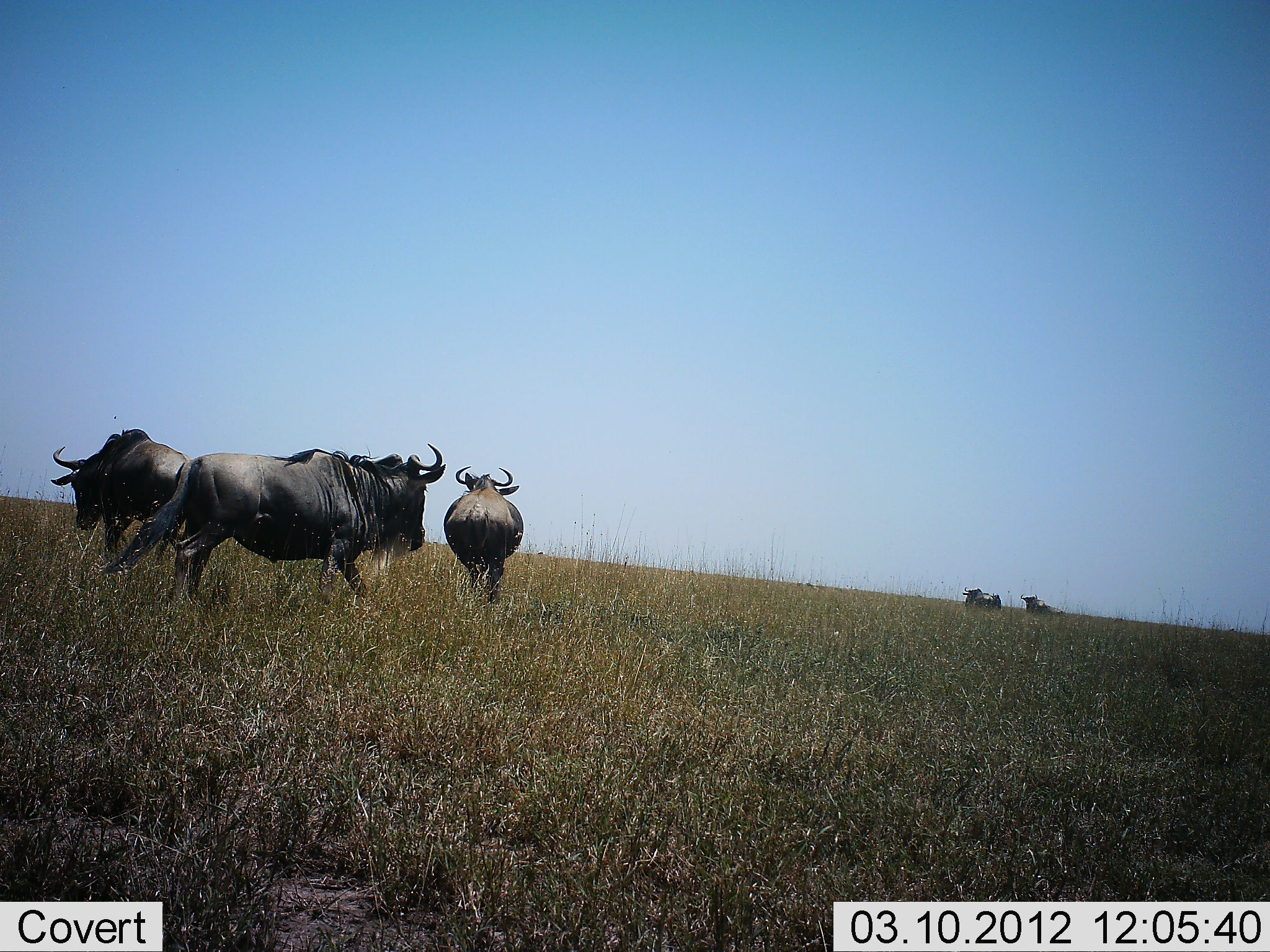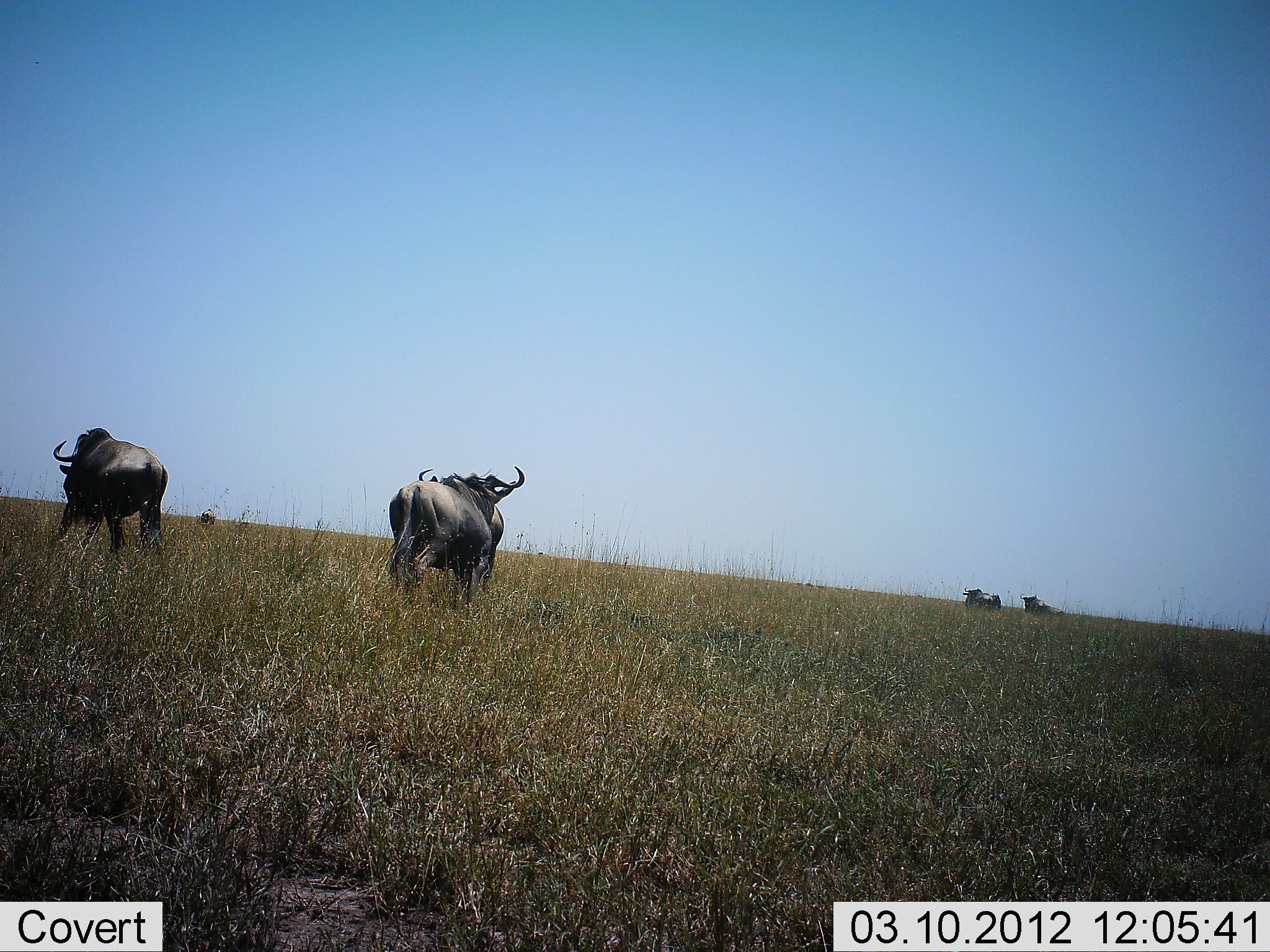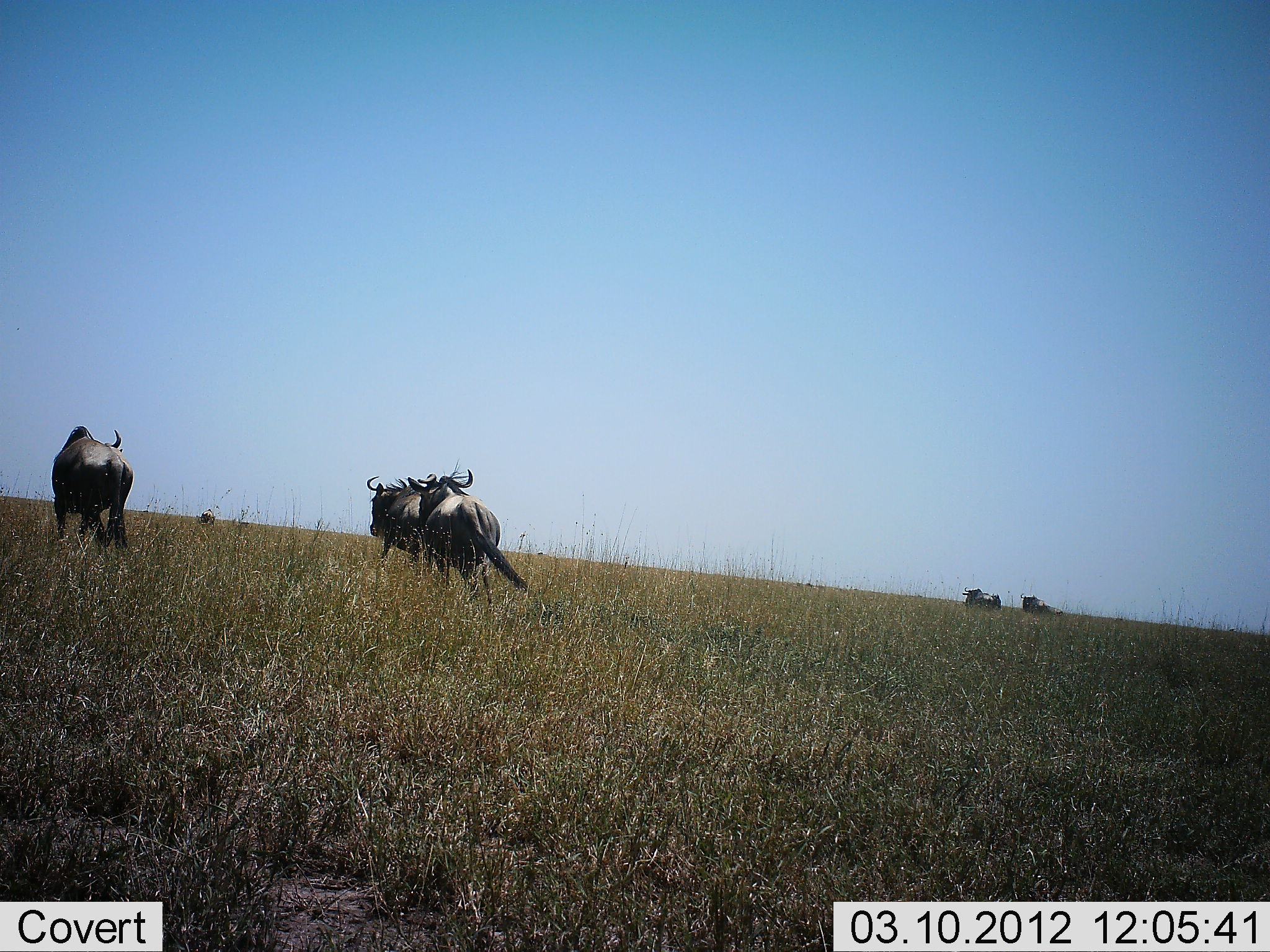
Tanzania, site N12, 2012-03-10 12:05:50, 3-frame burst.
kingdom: Animalia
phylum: Chordata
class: Mammalia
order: Artiodactyla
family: Bovidae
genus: Connochaetes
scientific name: Connochaetes taurinus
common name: blue wildebeest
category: wildebeest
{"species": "wildebeest (blue wildebeest) (Connochaetes taurinus)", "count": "5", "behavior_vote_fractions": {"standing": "8%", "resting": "31%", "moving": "92%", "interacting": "15%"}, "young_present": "0%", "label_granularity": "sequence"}